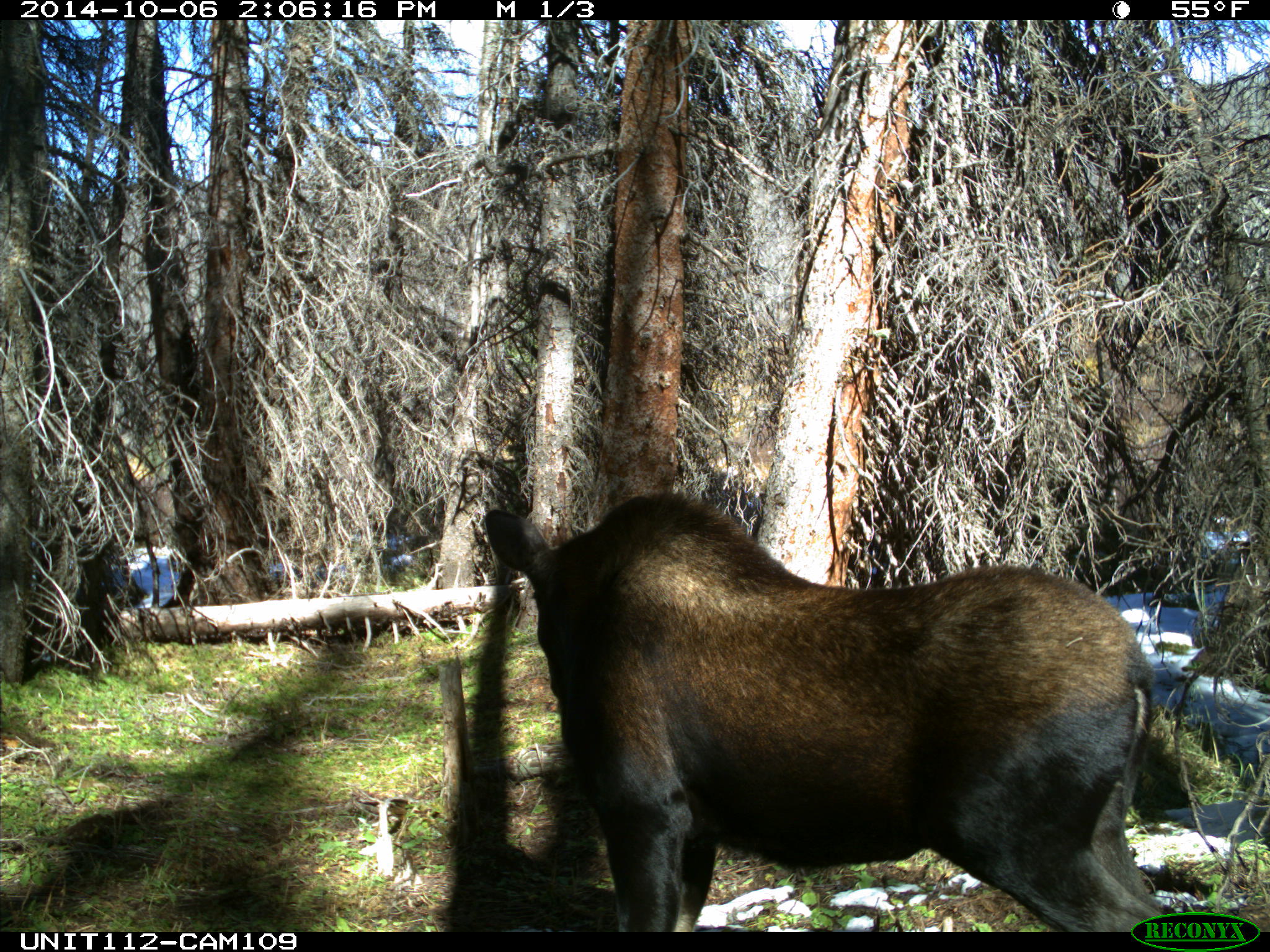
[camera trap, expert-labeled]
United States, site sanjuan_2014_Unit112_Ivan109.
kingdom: Animalia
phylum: Chordata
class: Mammalia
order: Artiodactyla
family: Cervidae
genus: Alces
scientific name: Alces alces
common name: moose